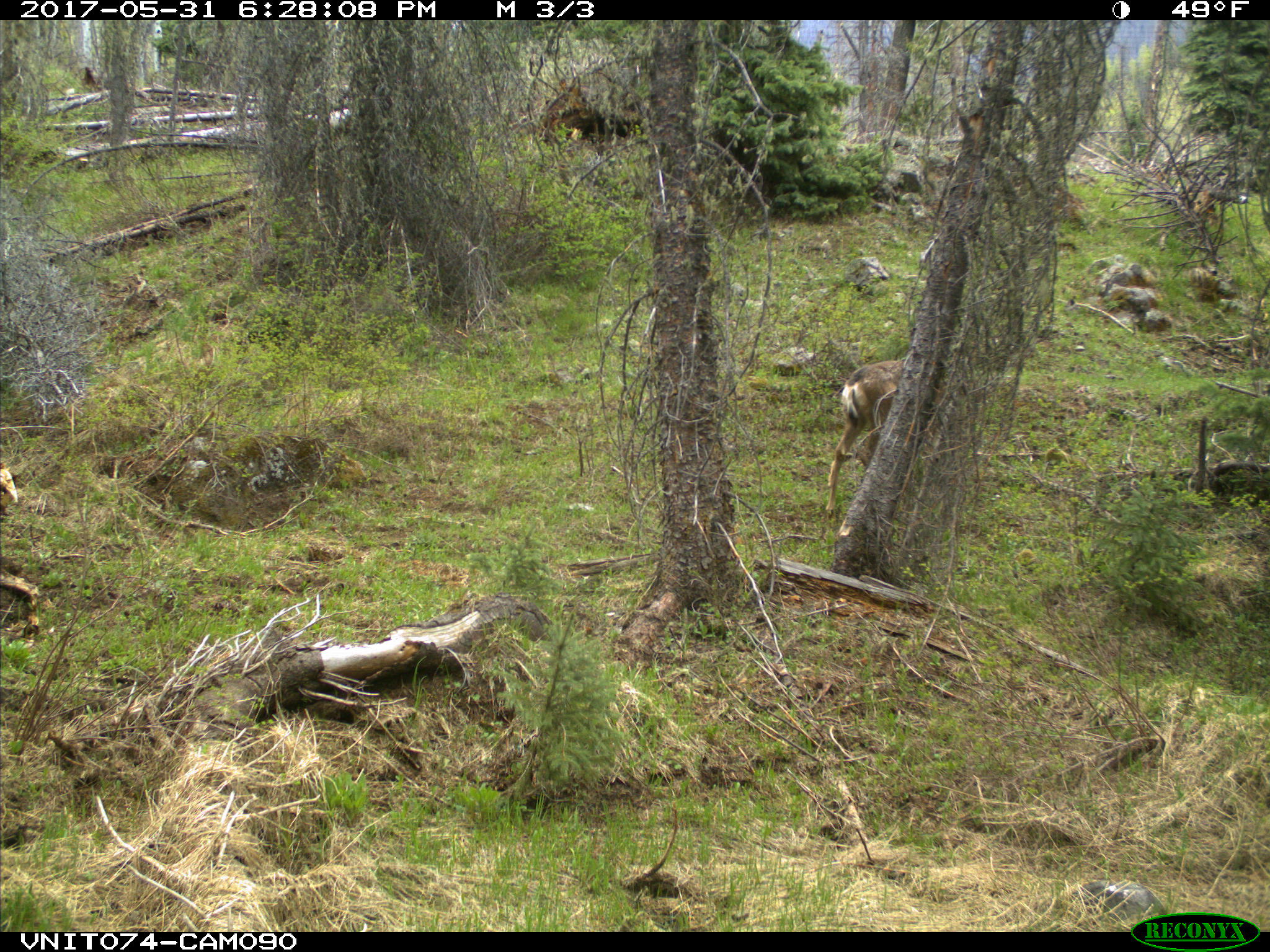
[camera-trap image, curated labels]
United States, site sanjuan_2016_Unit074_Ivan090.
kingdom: Animalia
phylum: Chordata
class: Mammalia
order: Artiodactyla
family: Cervidae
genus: Odocoileus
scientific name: Odocoileus hemionus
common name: mule deer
Odocoileus hemionus (mule deer).